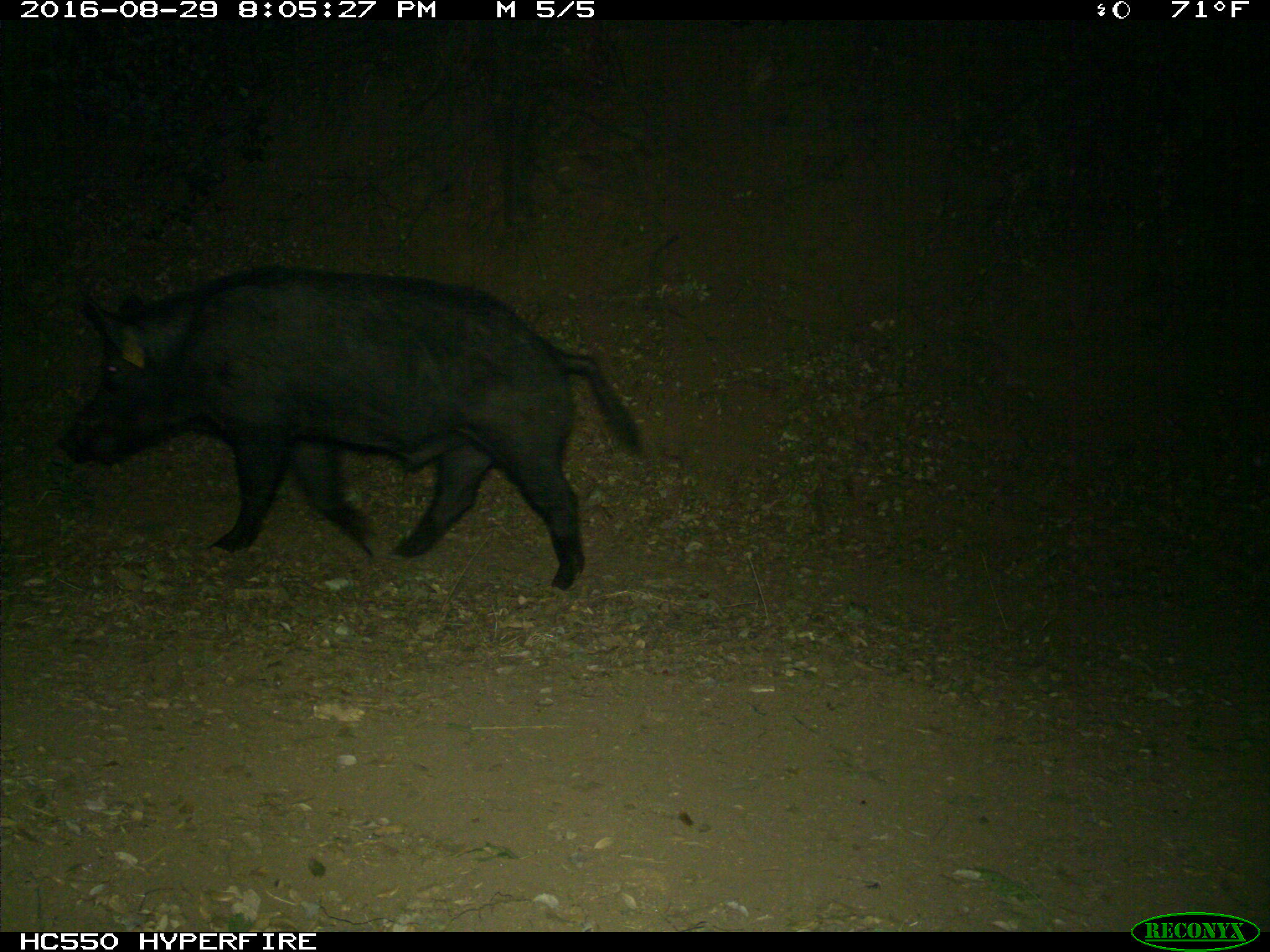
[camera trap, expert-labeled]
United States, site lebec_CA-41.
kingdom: Animalia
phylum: Chordata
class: Mammalia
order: Artiodactyla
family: Suidae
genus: Sus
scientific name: Sus scrofa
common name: wild boar